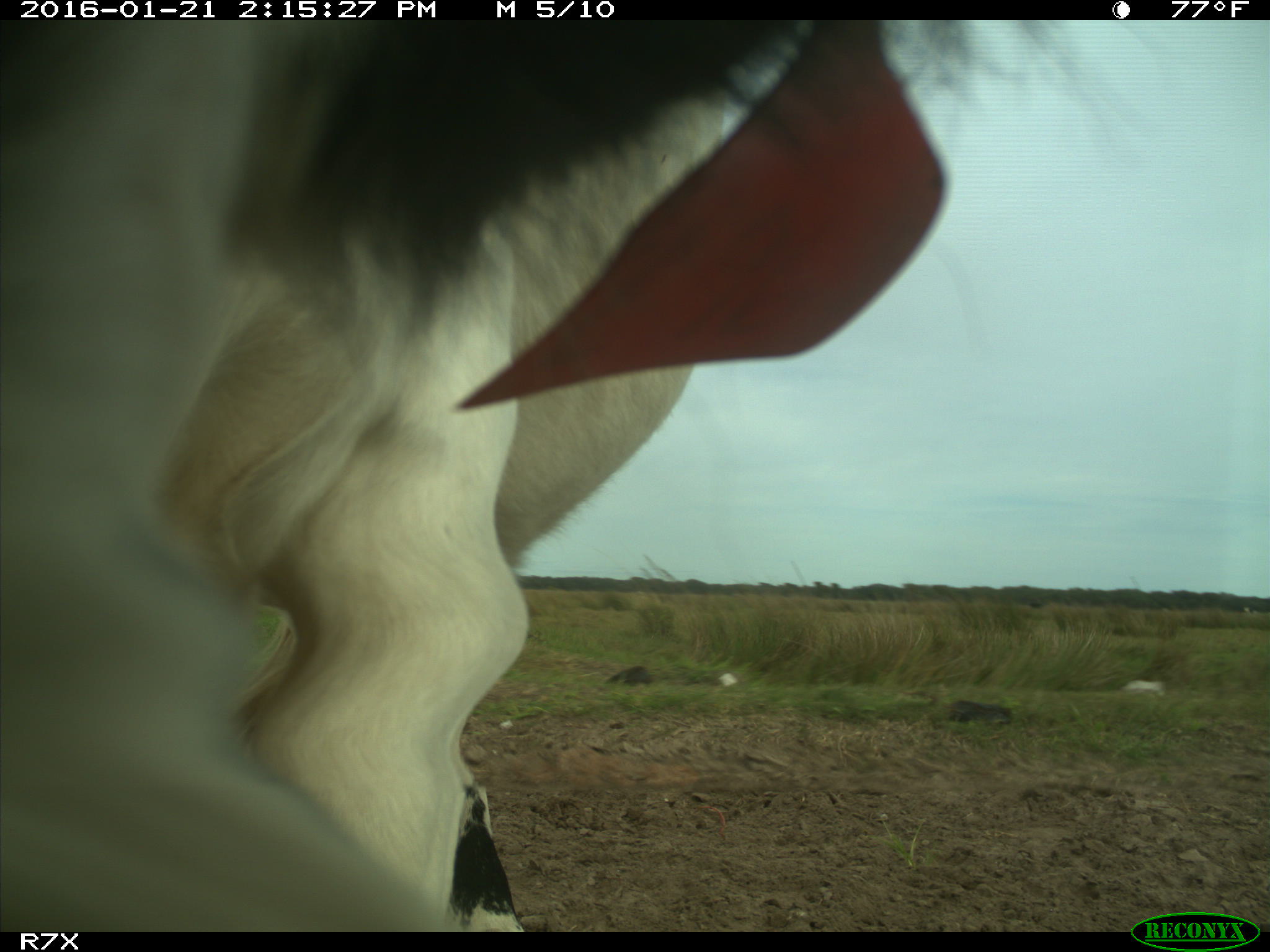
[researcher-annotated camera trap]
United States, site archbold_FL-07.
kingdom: Animalia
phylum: Chordata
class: Mammalia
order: Artiodactyla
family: Bovidae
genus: Bos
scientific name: Bos taurus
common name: domestic cow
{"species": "Bos taurus (domestic cow)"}